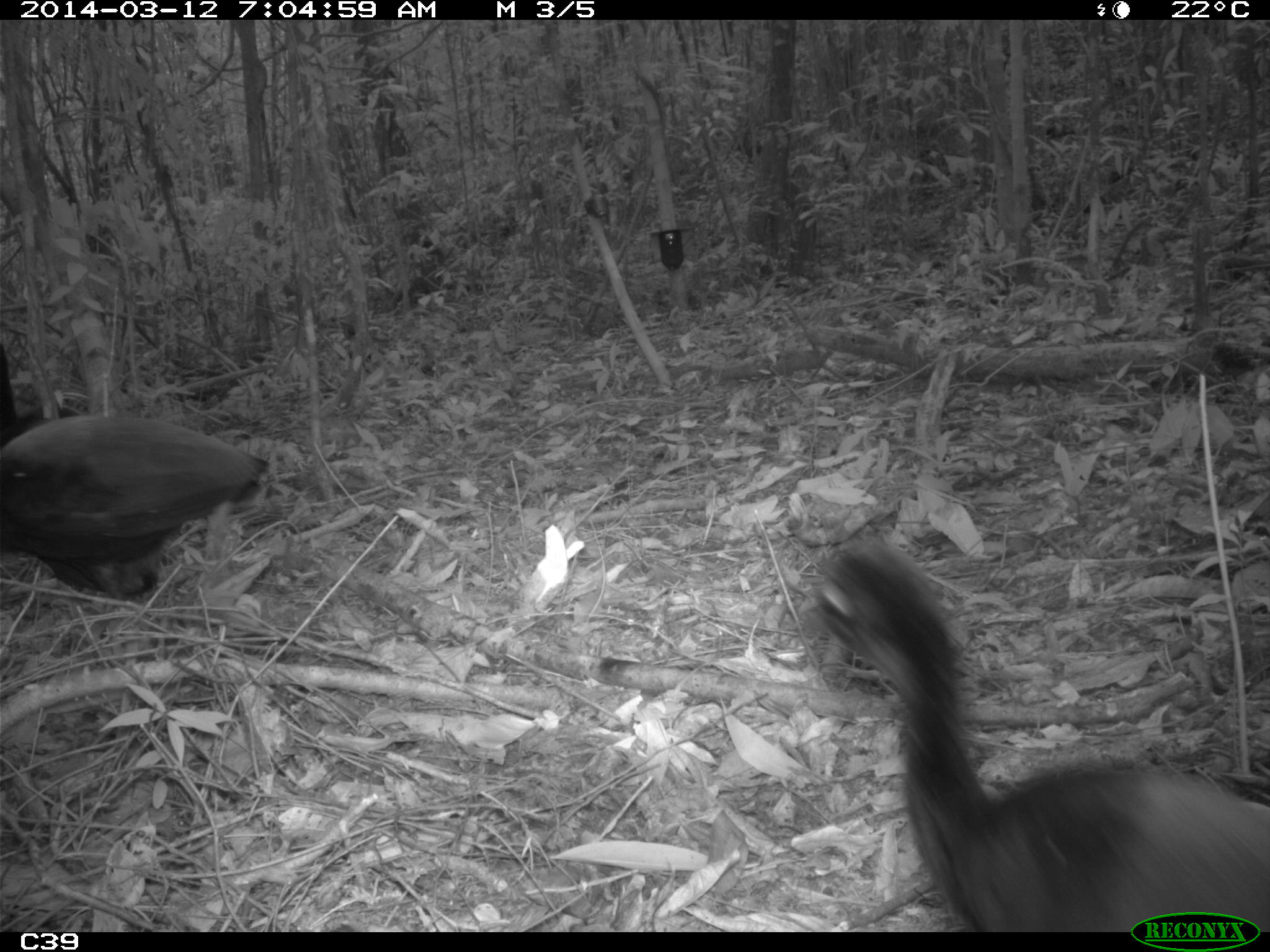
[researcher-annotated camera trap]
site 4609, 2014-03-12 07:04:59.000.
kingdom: Animalia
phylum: Chordata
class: Aves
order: Gruiformes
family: Psophiidae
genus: Psophia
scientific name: Psophia crepitans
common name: gray-winged trumpeter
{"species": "Psophia crepitans (gray-winged trumpeter)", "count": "8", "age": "adult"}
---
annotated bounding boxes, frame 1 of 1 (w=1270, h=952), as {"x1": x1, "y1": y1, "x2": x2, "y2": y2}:
psophia crepitans: {"x1": 794, "y1": 535, "x2": 1270, "y2": 931}; {"x1": 0, "y1": 344, "x2": 268, "y2": 740}